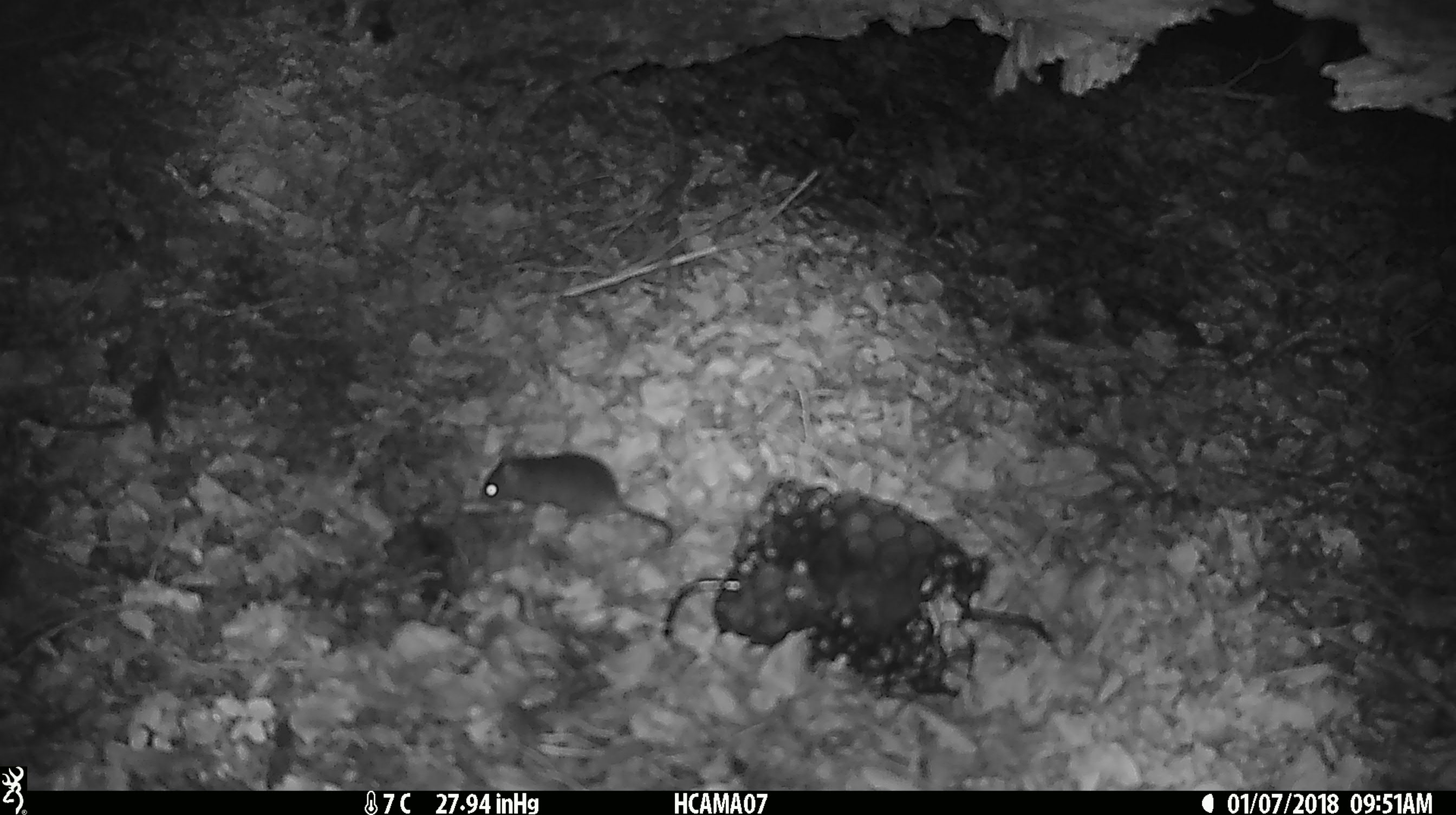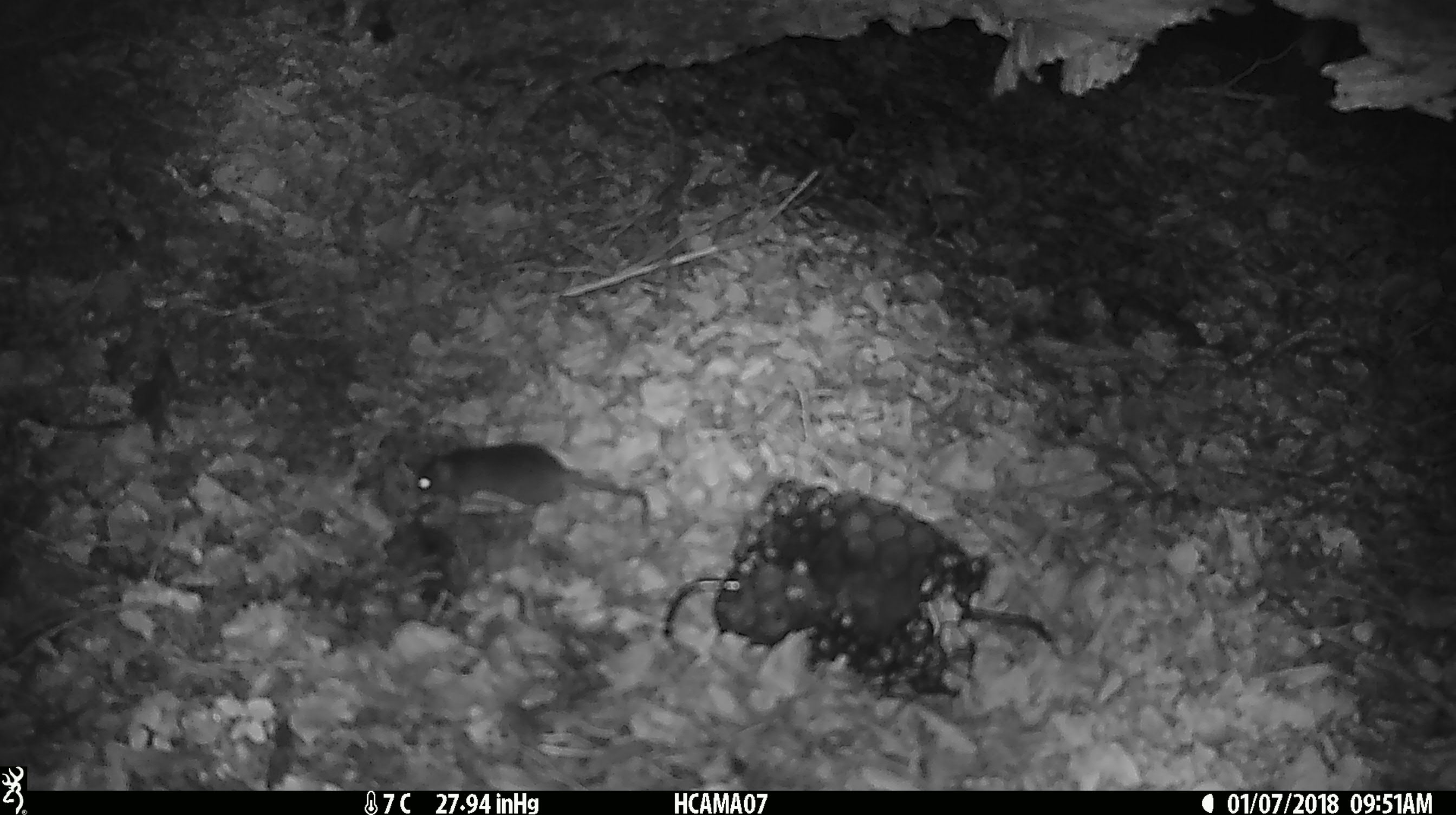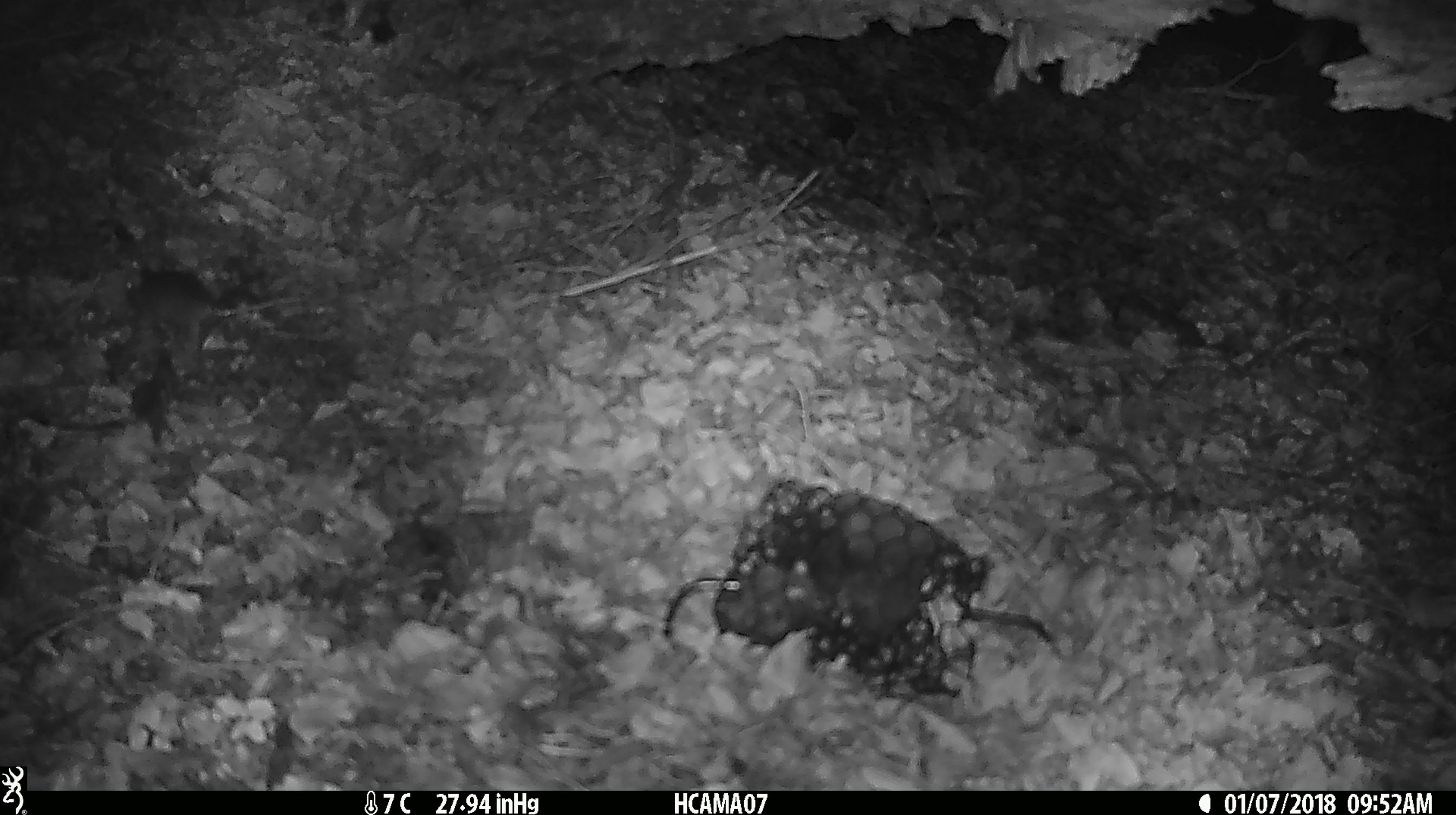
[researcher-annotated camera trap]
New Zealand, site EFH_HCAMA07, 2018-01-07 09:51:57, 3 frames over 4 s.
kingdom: Animalia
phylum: Chordata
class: Mammalia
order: Rodentia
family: Muridae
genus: Mus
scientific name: Mus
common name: mouse